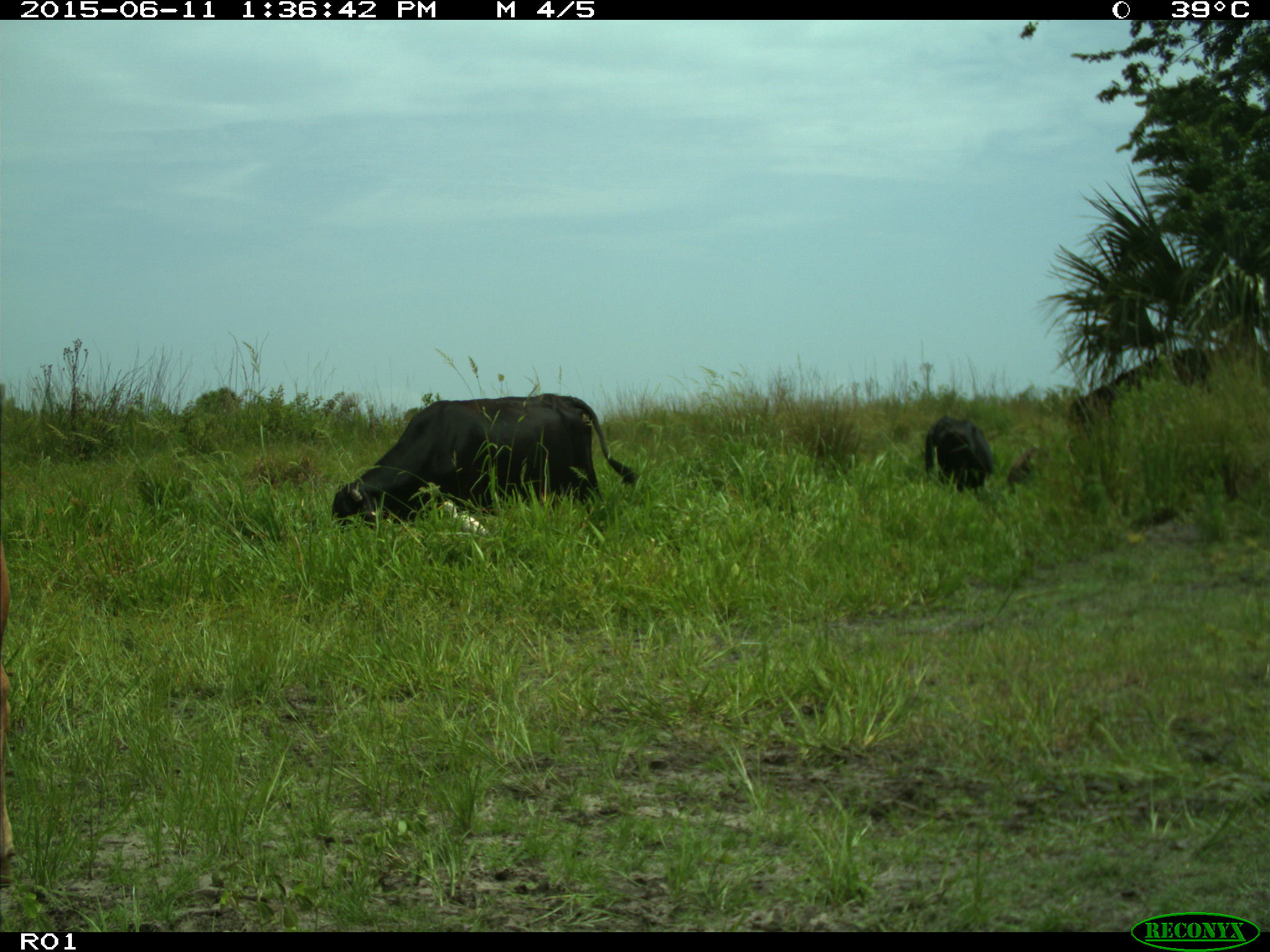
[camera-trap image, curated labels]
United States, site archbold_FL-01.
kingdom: Animalia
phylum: Chordata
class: Mammalia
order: Artiodactyla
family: Bovidae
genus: Bos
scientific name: Bos taurus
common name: domestic cow